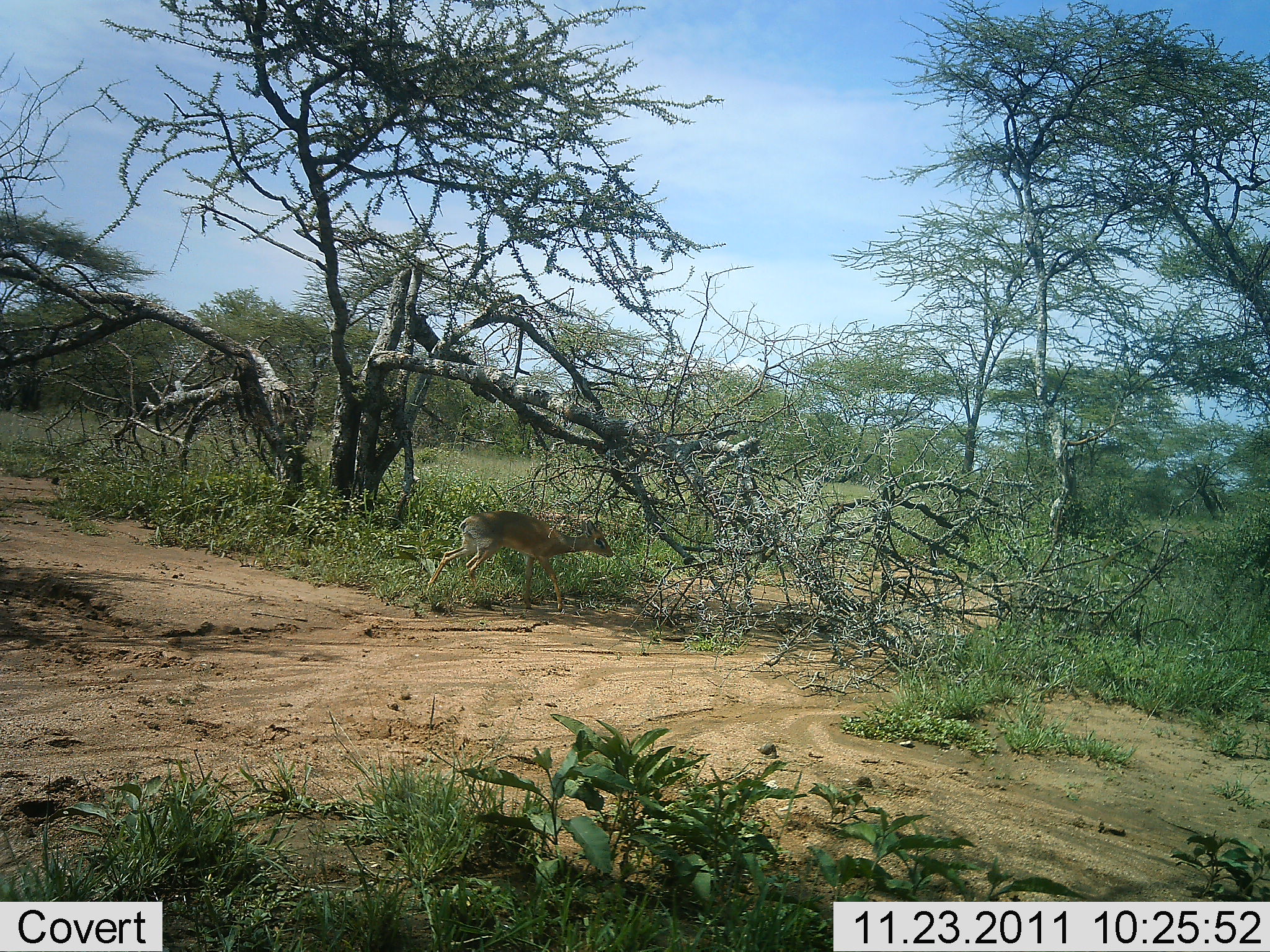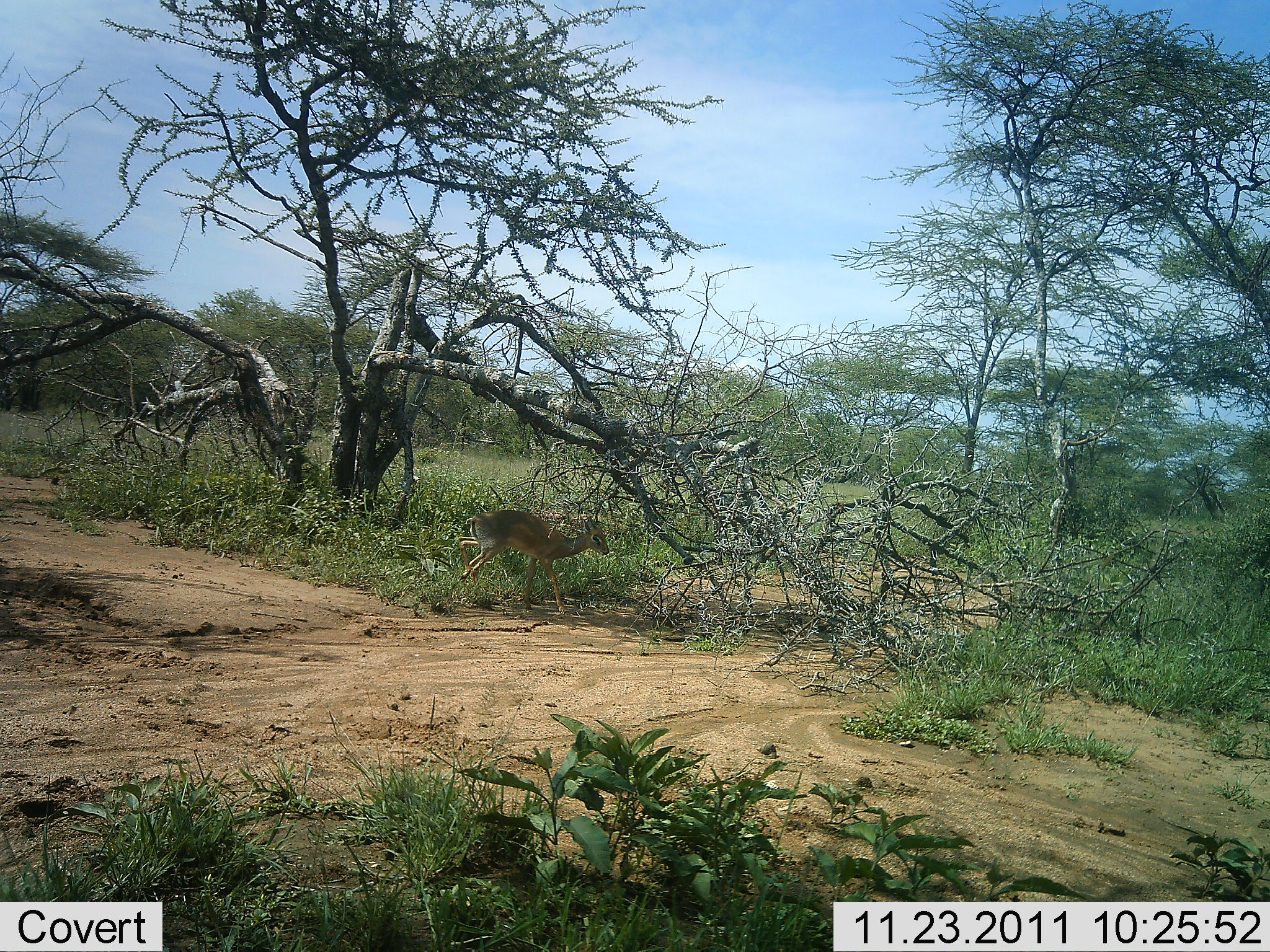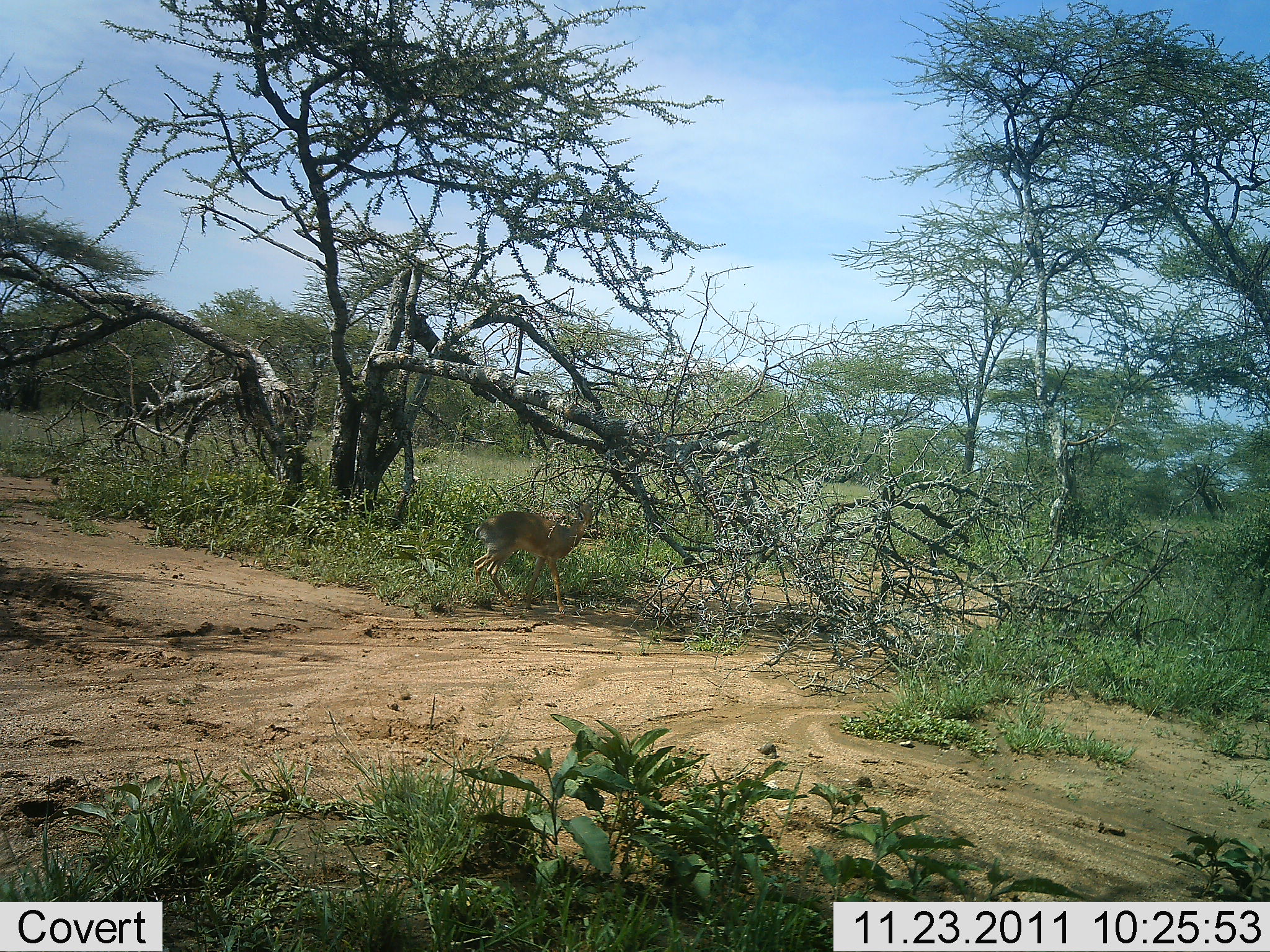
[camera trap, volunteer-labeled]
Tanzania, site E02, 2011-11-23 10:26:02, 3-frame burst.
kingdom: Animalia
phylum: Chordata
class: Mammalia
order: Artiodactyla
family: Bovidae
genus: Madoqua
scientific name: Madoqua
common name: dikdik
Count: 1.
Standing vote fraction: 36%.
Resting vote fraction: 0%.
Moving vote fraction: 64%.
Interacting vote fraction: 0%.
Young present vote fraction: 0%.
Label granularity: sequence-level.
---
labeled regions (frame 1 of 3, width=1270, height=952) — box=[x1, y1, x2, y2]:
animal: box=[455, 507, 576, 526]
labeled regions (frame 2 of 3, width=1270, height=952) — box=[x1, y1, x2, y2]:
animal: box=[455, 507, 611, 615]